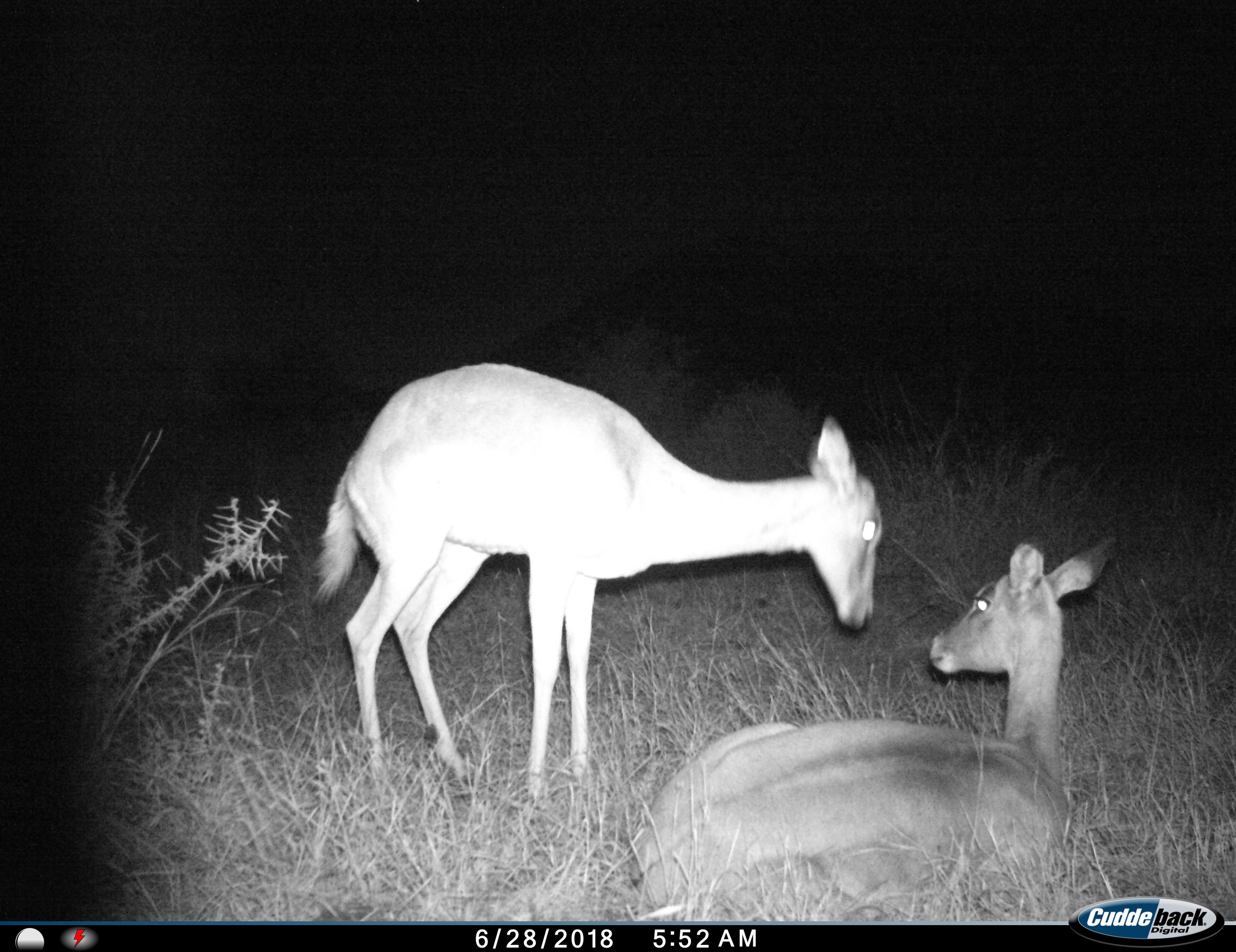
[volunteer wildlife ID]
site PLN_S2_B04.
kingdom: Animalia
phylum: Chordata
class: Mammalia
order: Artiodactyla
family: Bovidae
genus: Aepyceros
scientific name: Aepyceros melampus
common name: impala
Impala (Aepyceros melampus), count 2. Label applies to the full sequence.